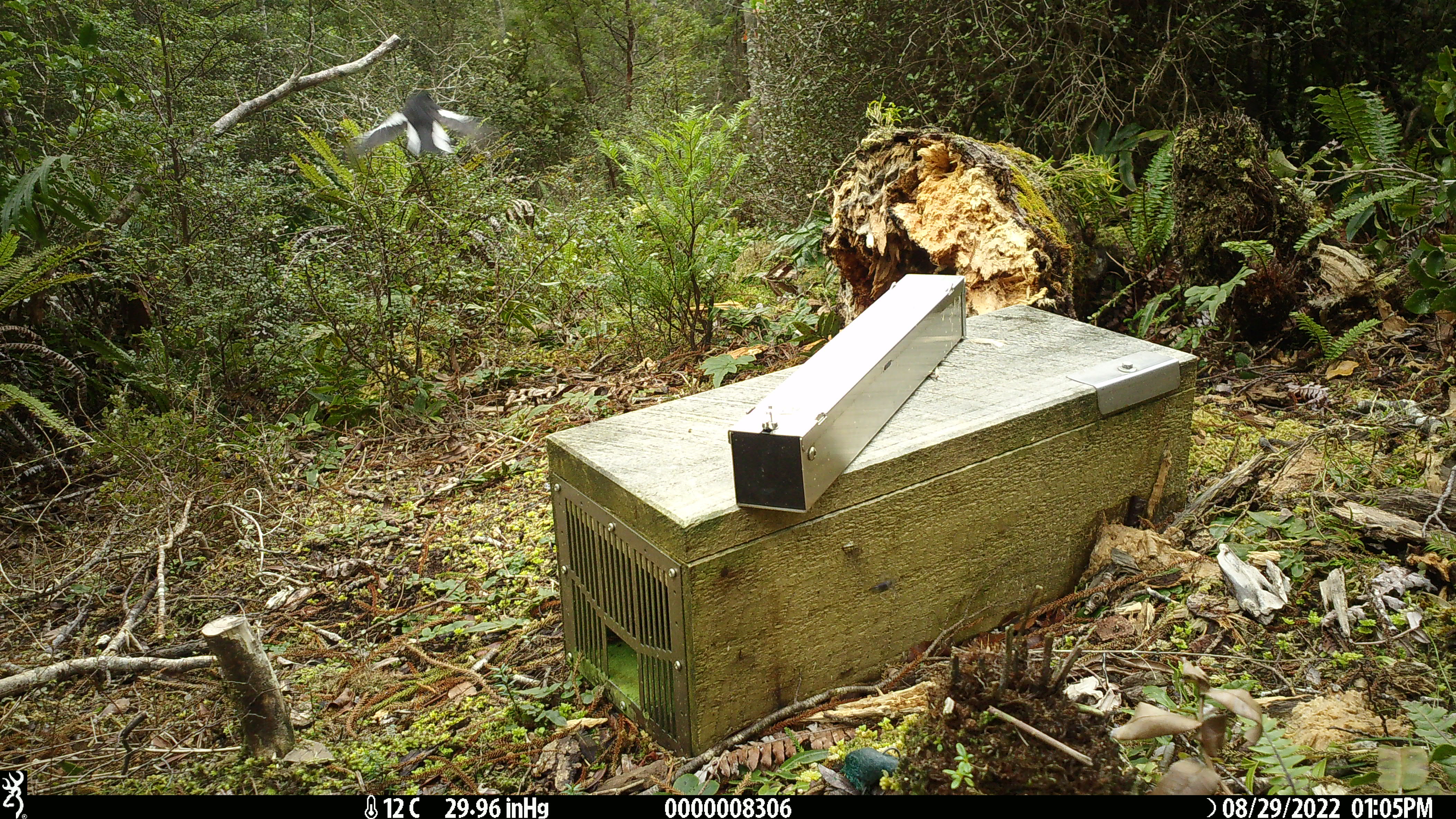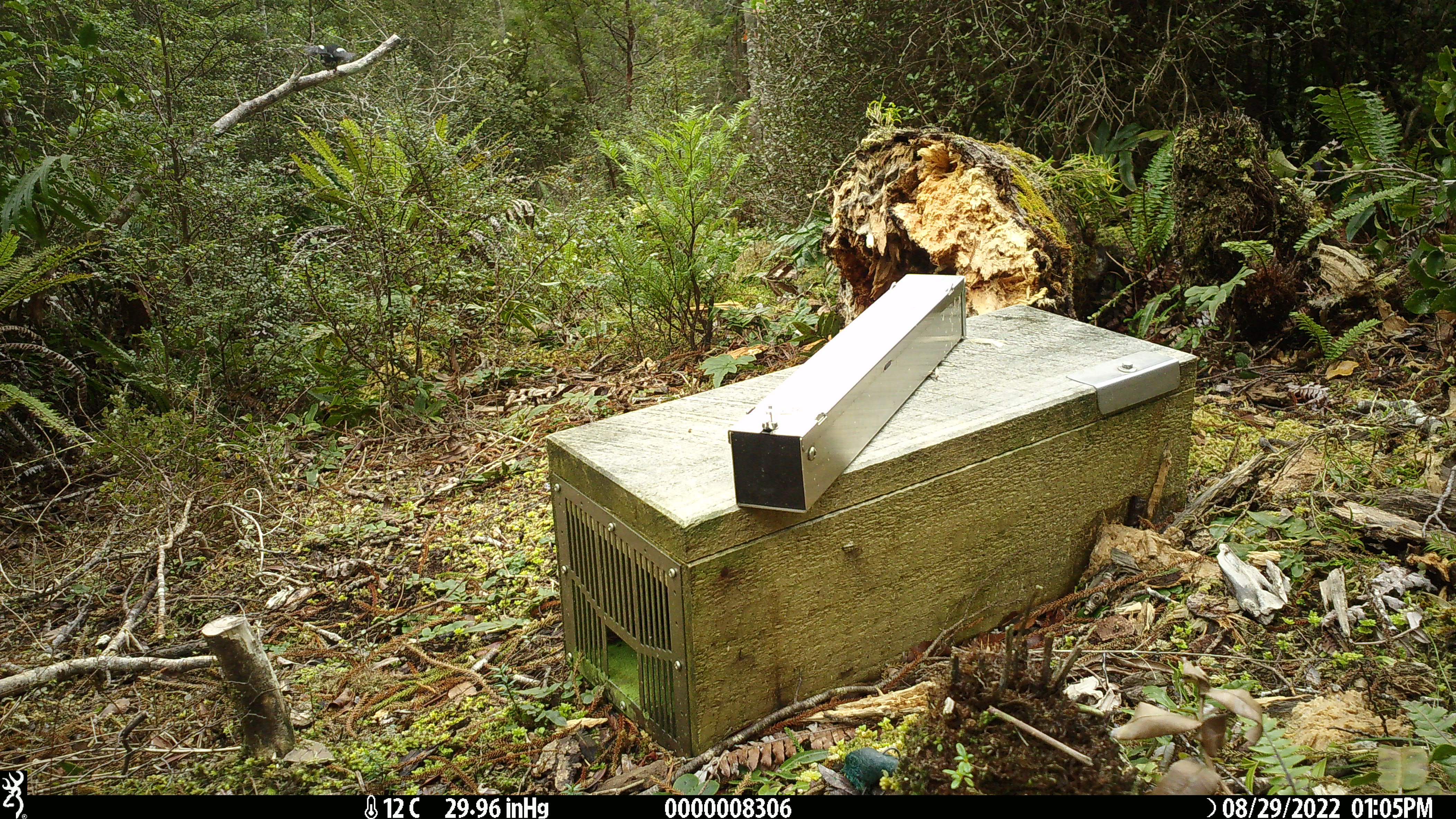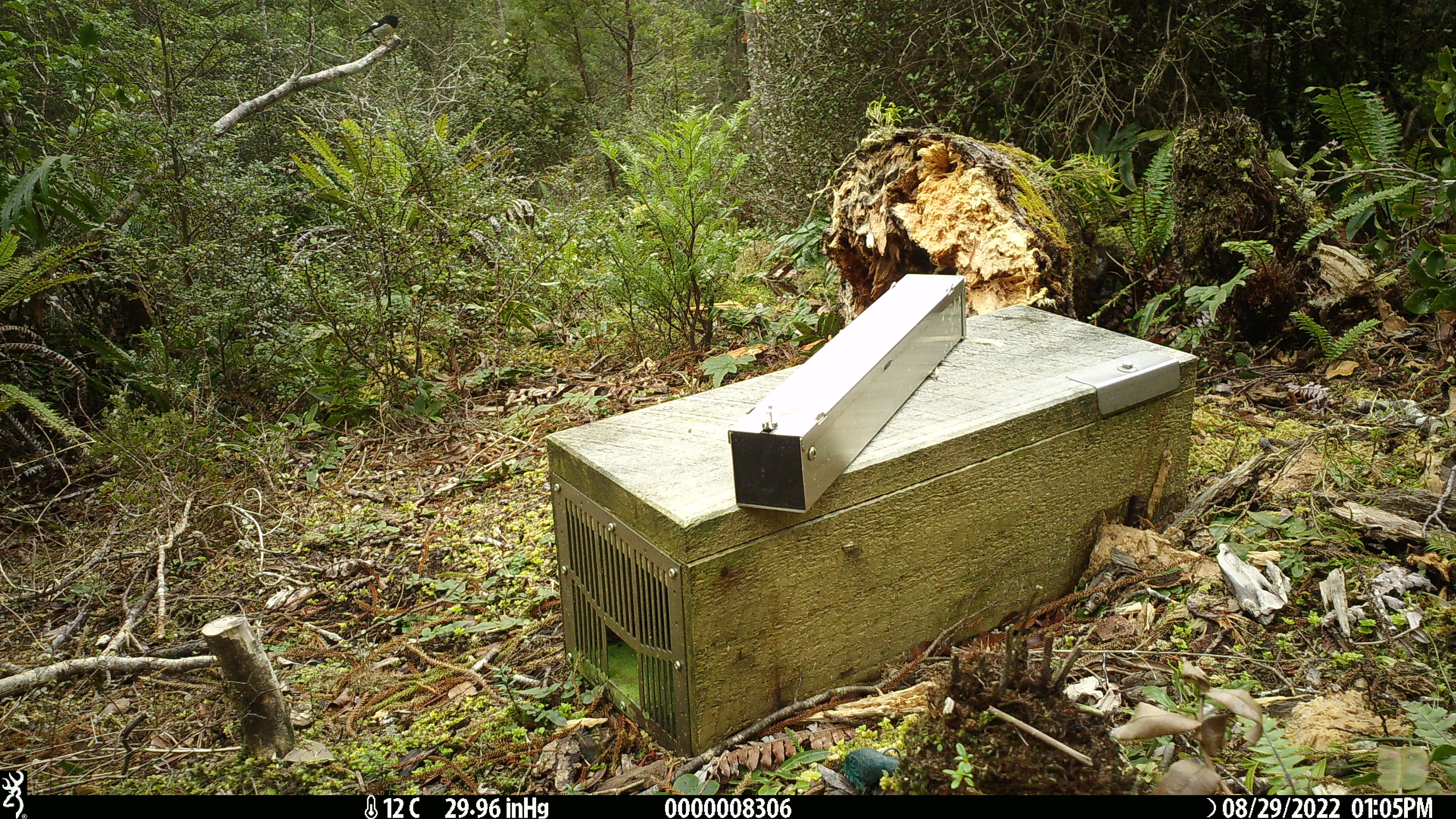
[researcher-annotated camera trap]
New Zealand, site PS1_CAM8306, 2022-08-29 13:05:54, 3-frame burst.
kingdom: Animalia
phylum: Chordata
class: Aves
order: Passeriformes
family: Petroicidae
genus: Petroica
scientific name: Petroica macrocephala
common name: tomtit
Tomtit (Petroica macrocephala).